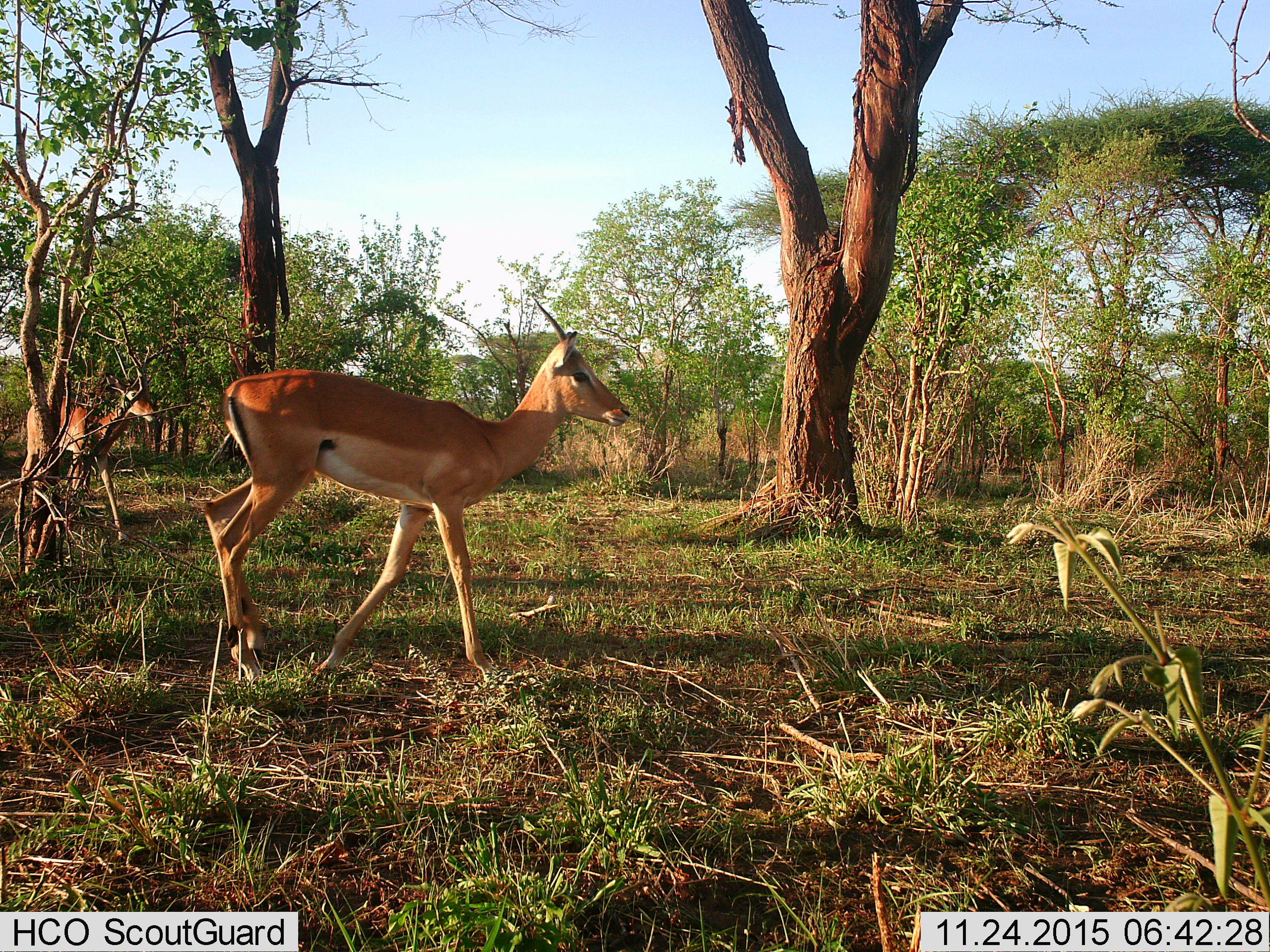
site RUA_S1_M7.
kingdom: Animalia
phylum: Chordata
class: Mammalia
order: Artiodactyla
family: Bovidae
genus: Aepyceros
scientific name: Aepyceros melampus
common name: impala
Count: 2.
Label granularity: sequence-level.